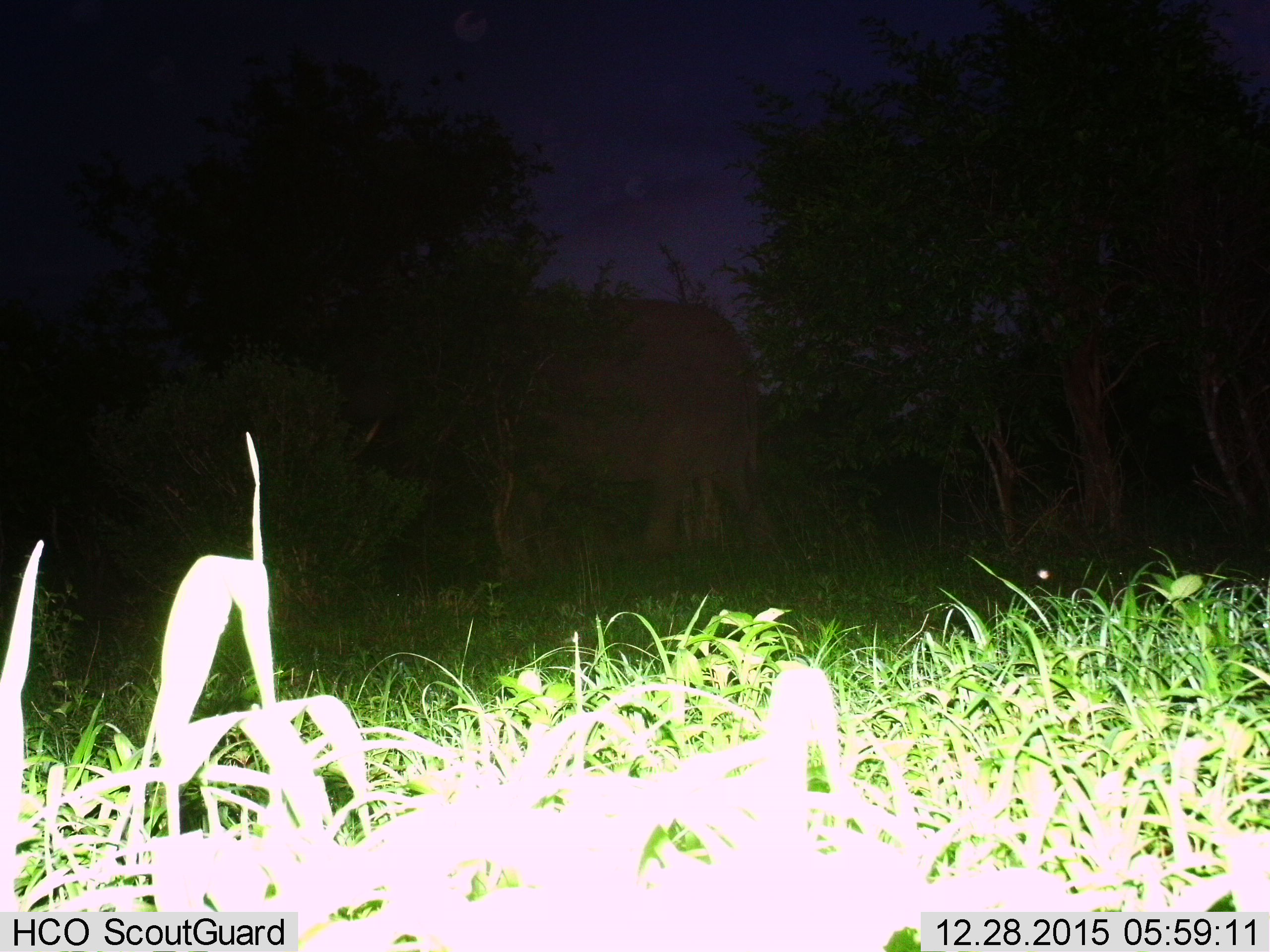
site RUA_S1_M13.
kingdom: Animalia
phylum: Chordata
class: Mammalia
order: Proboscidea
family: Elephantidae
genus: Loxodonta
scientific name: Loxodonta africana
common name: african bush elephant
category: elephant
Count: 1.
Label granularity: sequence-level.